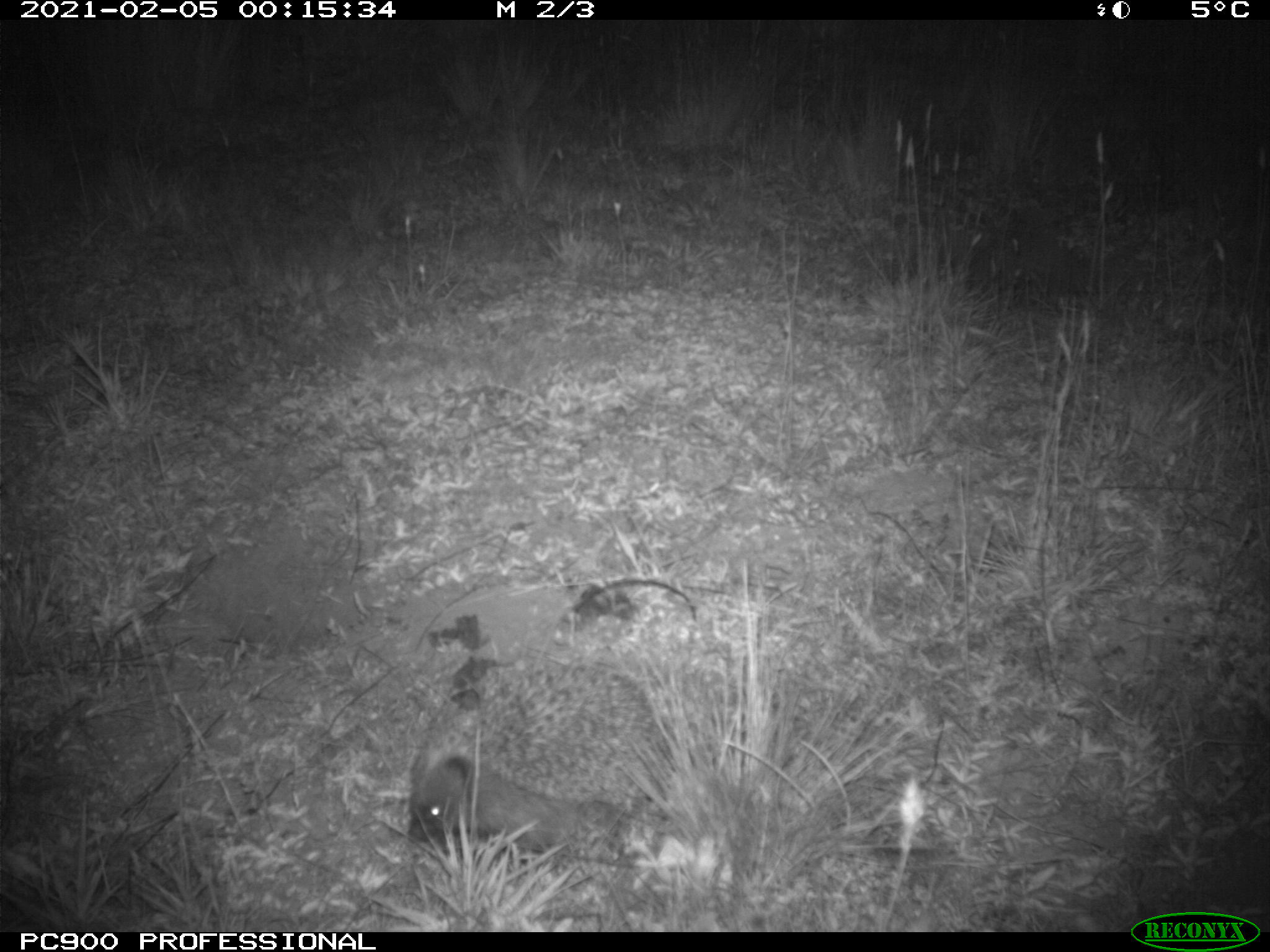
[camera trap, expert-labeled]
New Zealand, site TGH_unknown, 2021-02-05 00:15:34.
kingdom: Animalia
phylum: Chordata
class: Mammalia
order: Eulipotyphla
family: Erinaceidae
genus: Erinaceus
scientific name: Erinaceus europaeus europaeus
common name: european hedgehog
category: hedgehog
Hedgehog (european hedgehog) (Erinaceus europaeus europaeus).